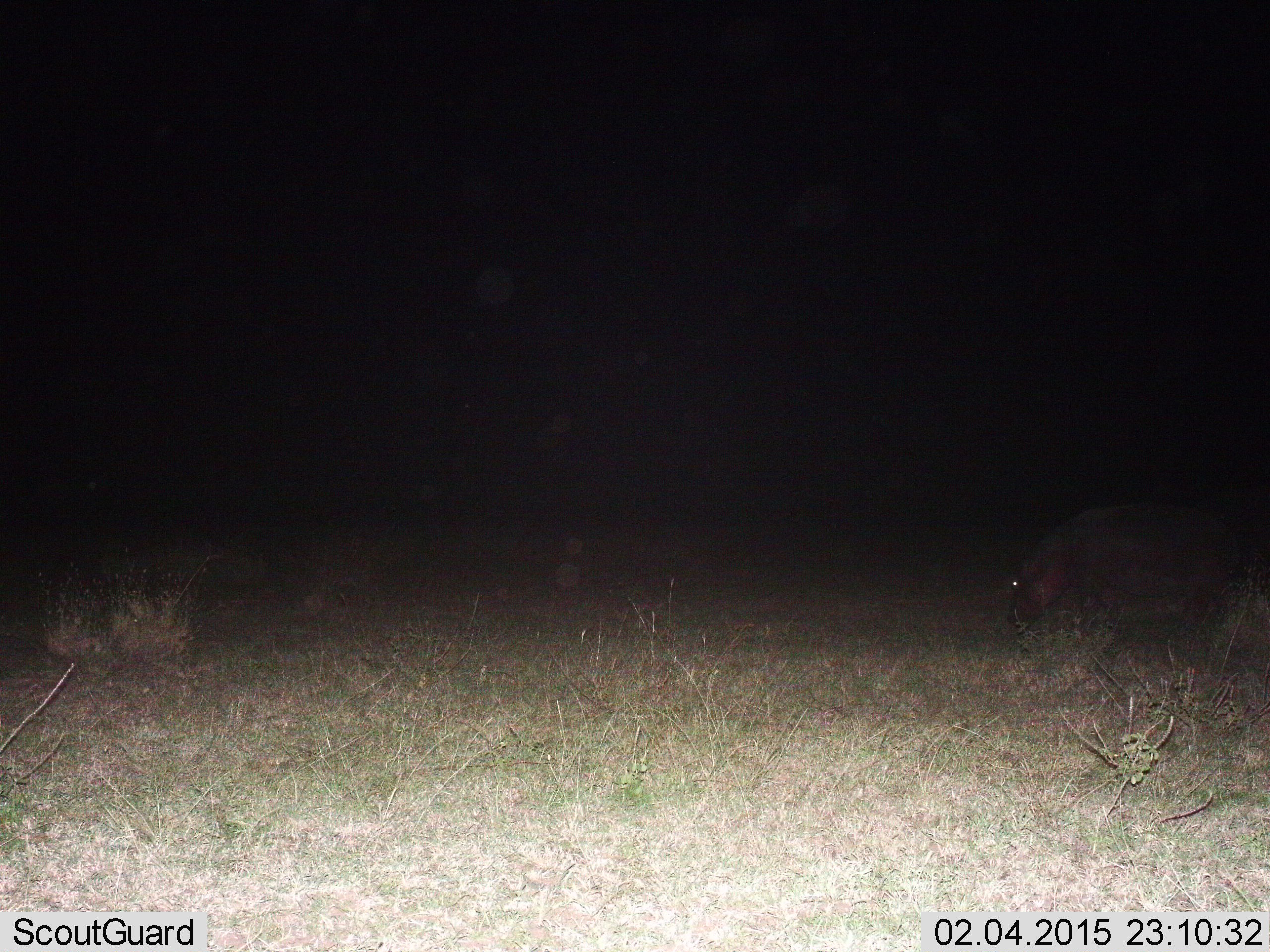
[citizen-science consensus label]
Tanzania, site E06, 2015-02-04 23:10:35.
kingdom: Animalia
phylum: Chordata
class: Mammalia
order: Artiodactyla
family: Hippopotamidae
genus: Hippopotamus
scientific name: Hippopotamus amphibius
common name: hippopotamus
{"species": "hippopotamus (Hippopotamus amphibius)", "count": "1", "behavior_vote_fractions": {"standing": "40%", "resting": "0%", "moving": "10%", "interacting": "0%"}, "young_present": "0%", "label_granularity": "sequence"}